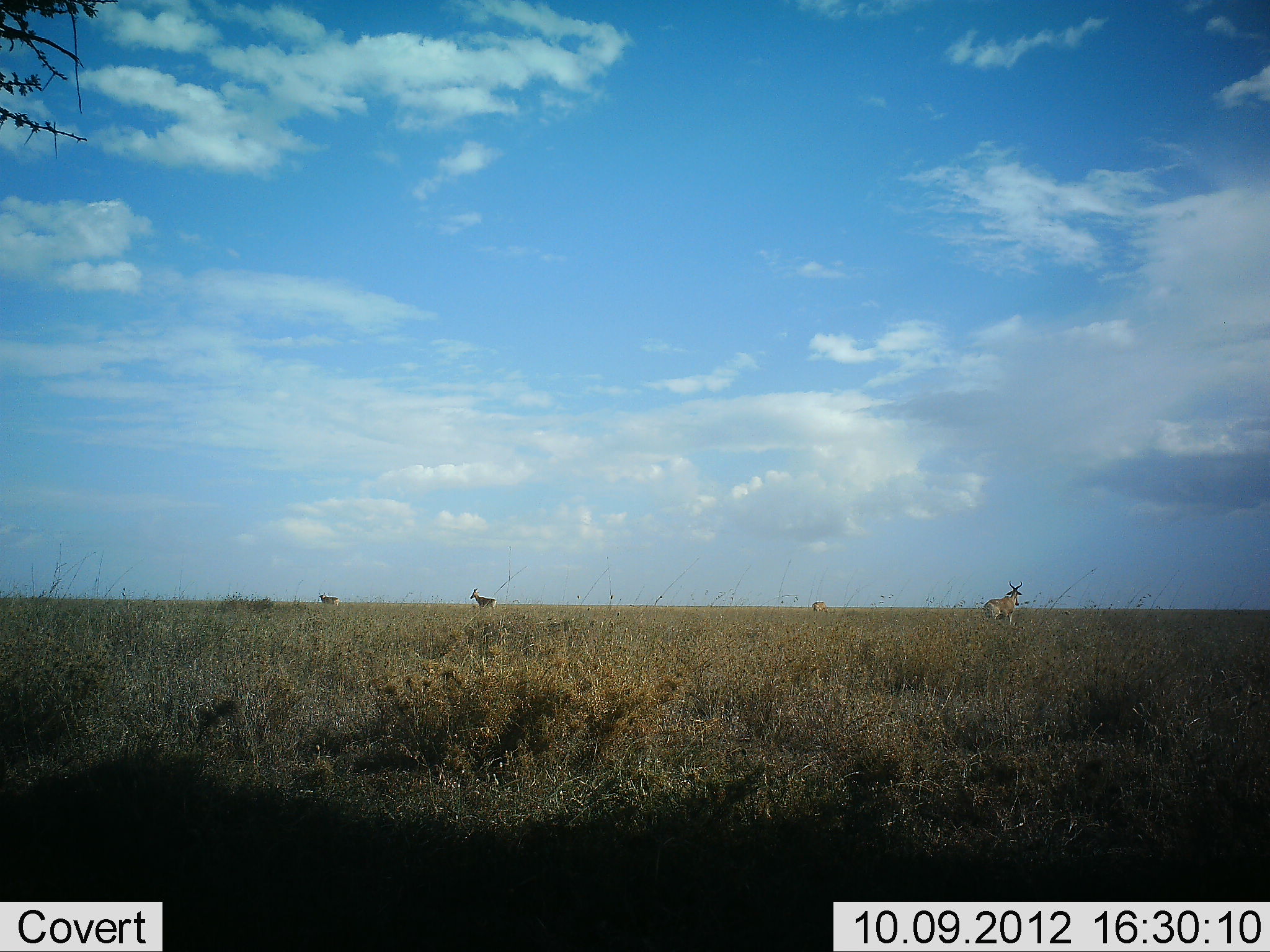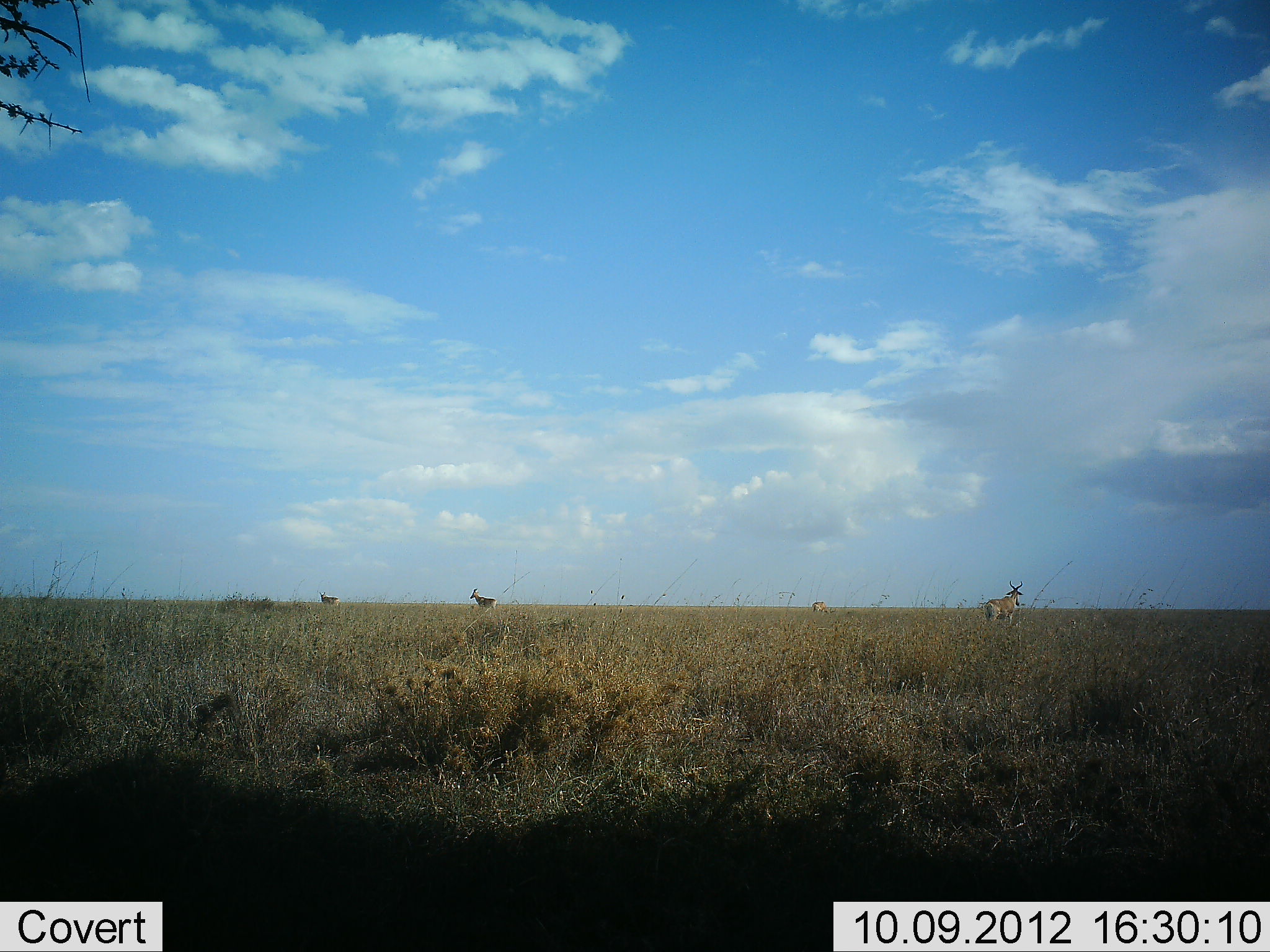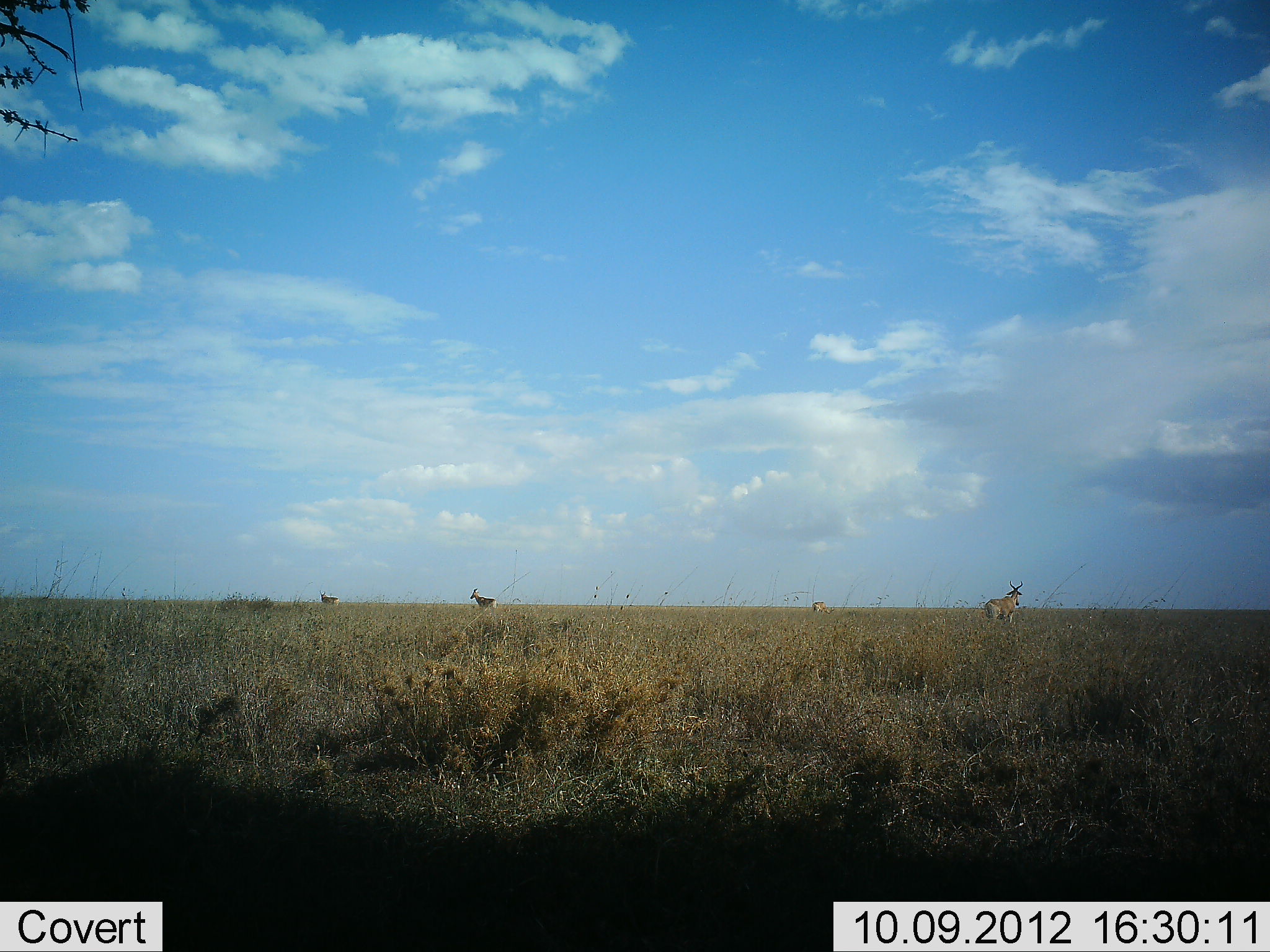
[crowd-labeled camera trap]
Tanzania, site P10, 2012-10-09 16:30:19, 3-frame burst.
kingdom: Animalia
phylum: Chordata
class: Mammalia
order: Artiodactyla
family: Bovidae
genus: Alcelaphus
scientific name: Alcelaphus buselaphus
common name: hartebeest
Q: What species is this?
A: Hartebeest (Alcelaphus buselaphus).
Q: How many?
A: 4.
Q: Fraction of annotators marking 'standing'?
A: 90%.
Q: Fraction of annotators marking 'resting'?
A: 0%.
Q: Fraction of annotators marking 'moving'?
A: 10%.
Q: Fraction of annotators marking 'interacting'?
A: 0%.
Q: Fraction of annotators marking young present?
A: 0%.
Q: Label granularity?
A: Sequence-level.